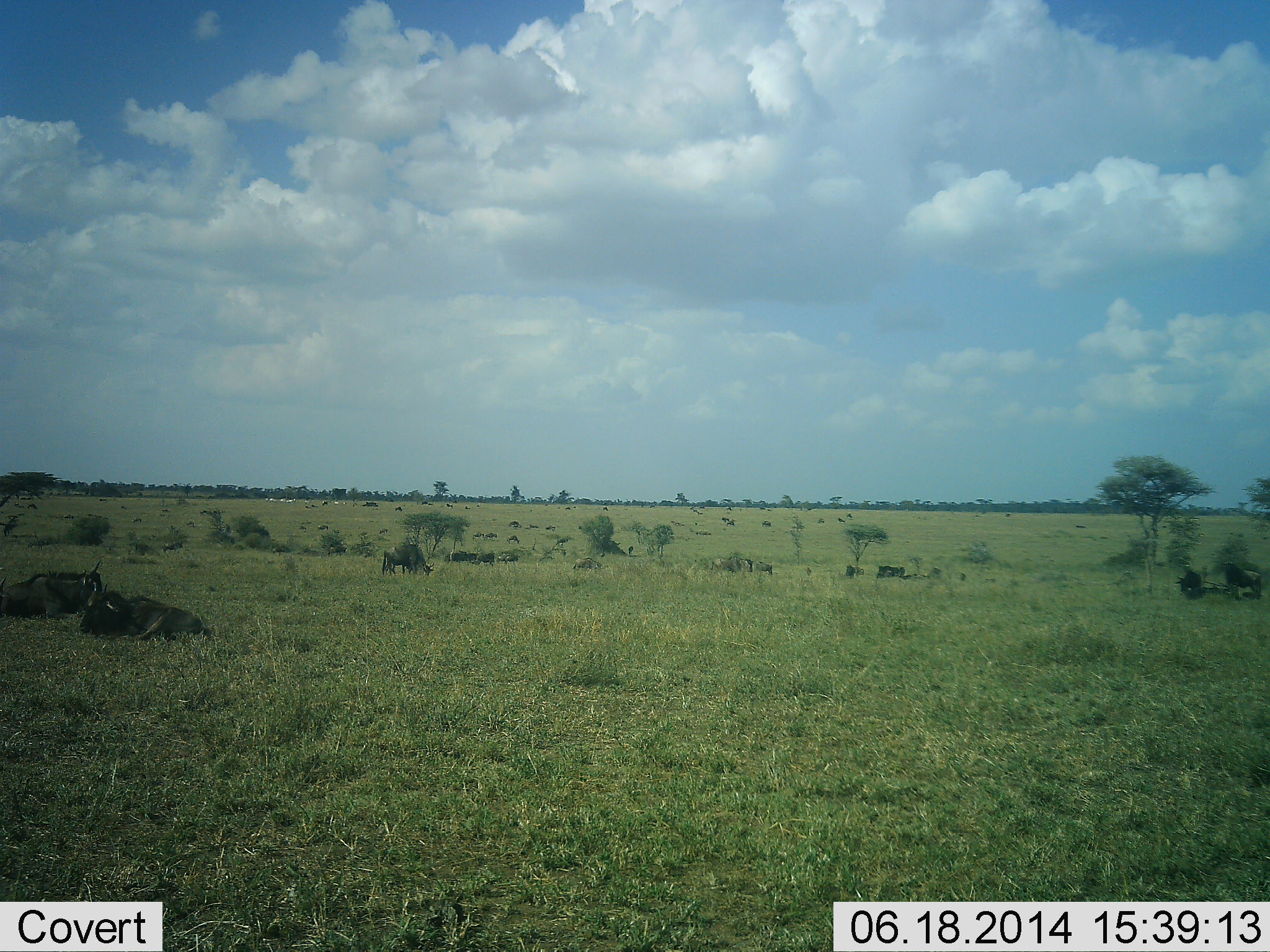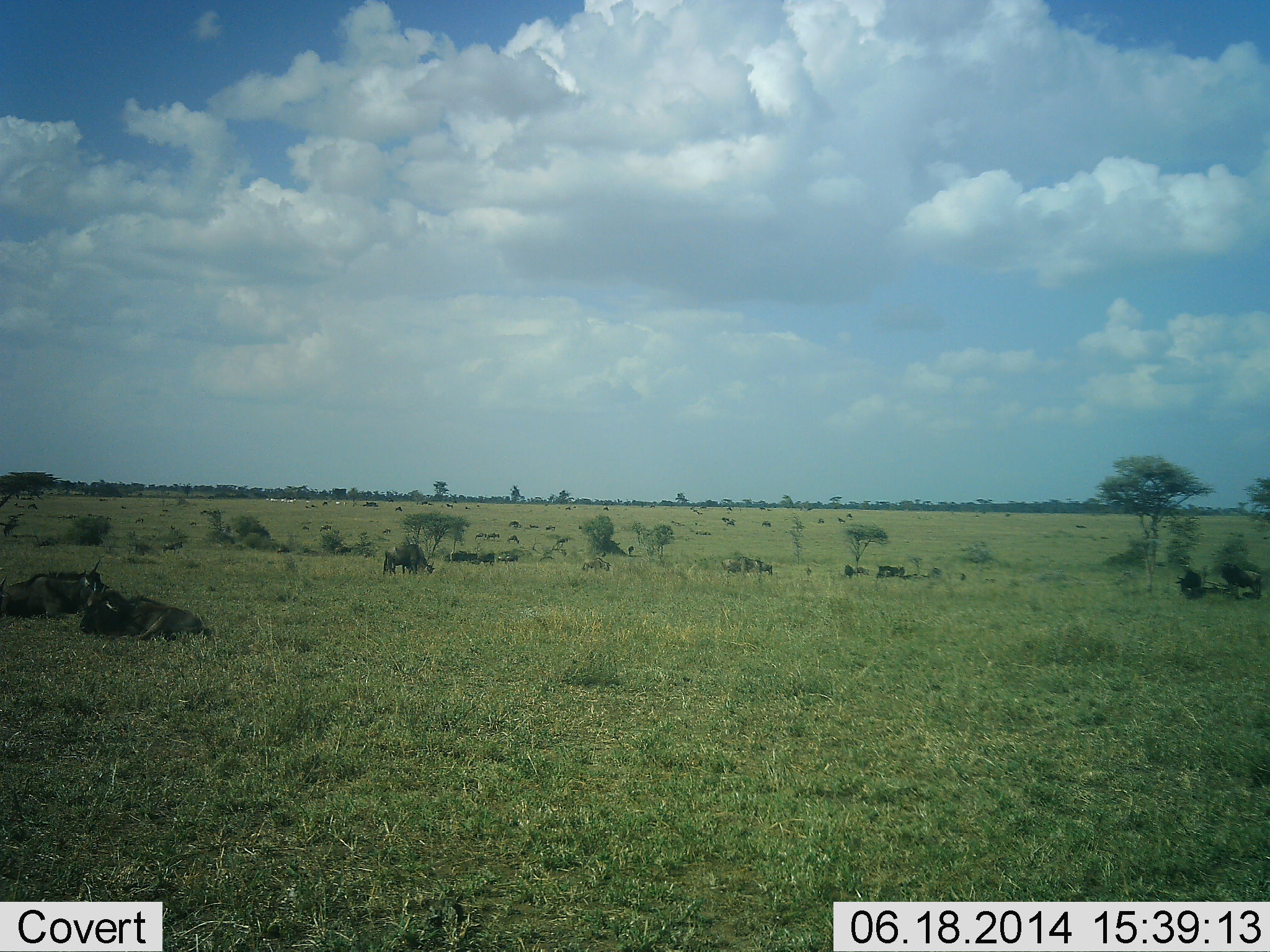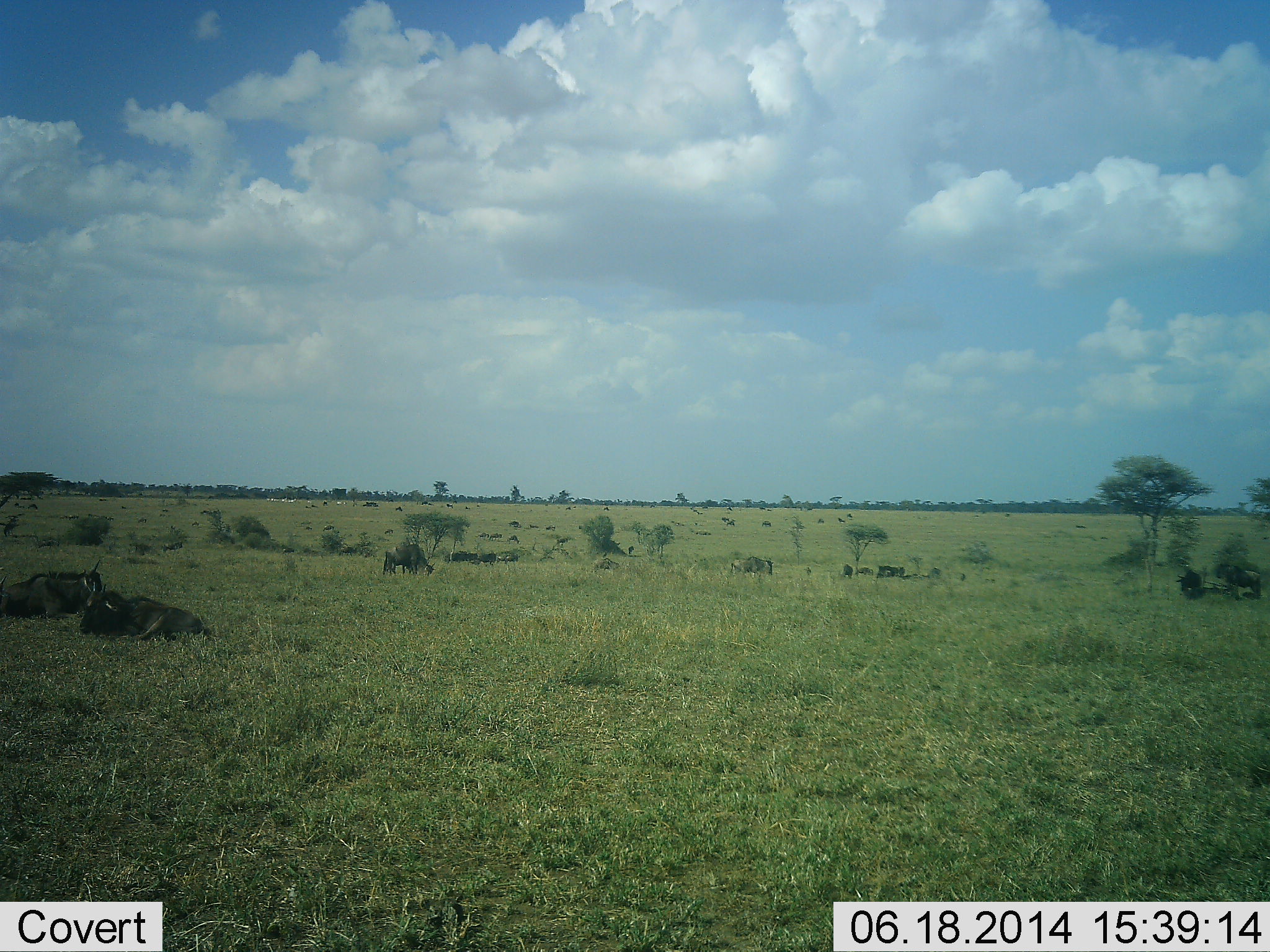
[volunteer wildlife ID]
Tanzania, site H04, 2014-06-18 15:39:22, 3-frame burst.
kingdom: Animalia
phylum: Chordata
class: Mammalia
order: Artiodactyla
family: Bovidae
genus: Connochaetes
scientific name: Connochaetes taurinus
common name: blue wildebeest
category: wildebeest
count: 11-50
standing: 50%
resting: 100%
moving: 50%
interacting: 0%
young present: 0%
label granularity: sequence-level